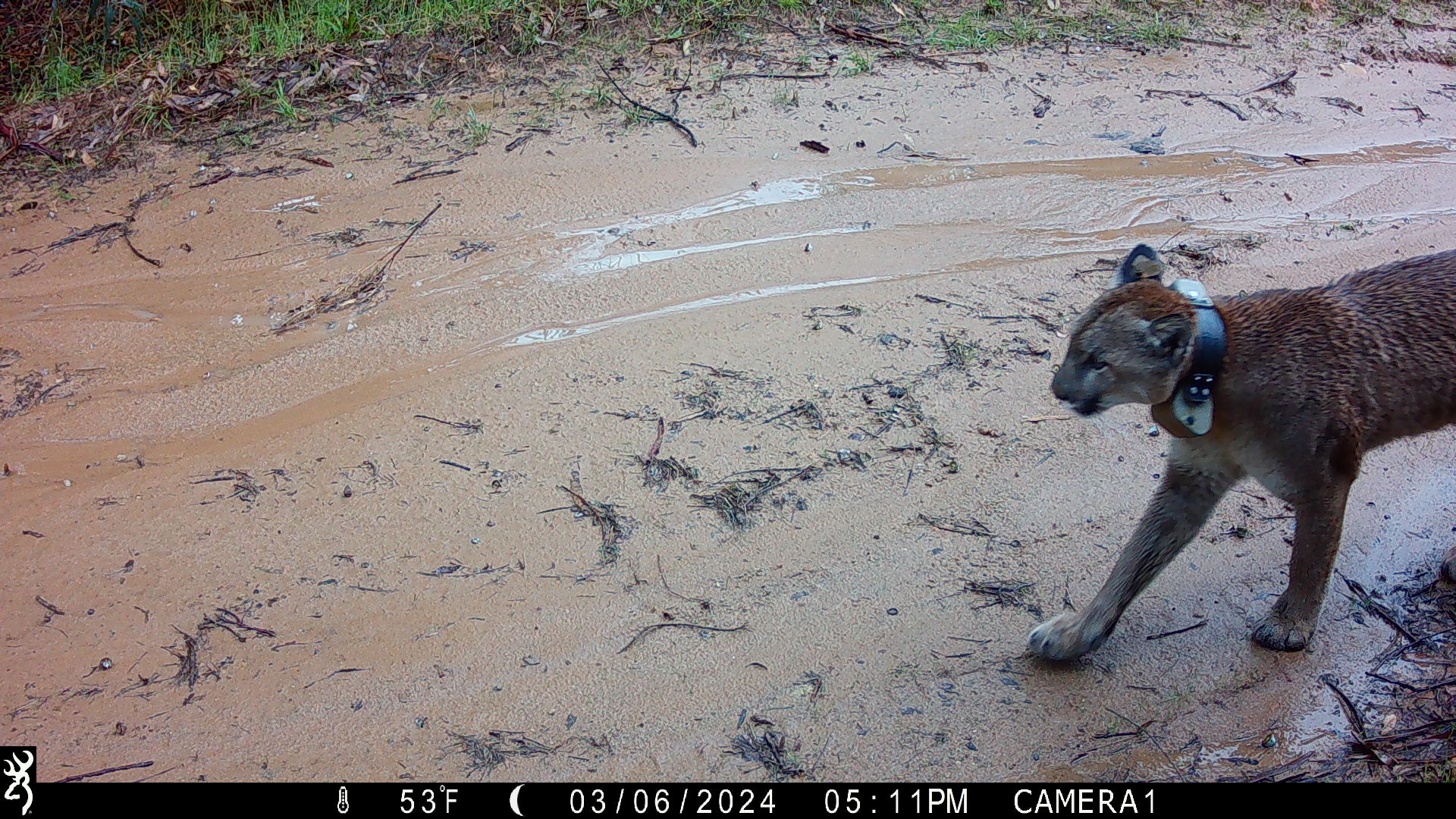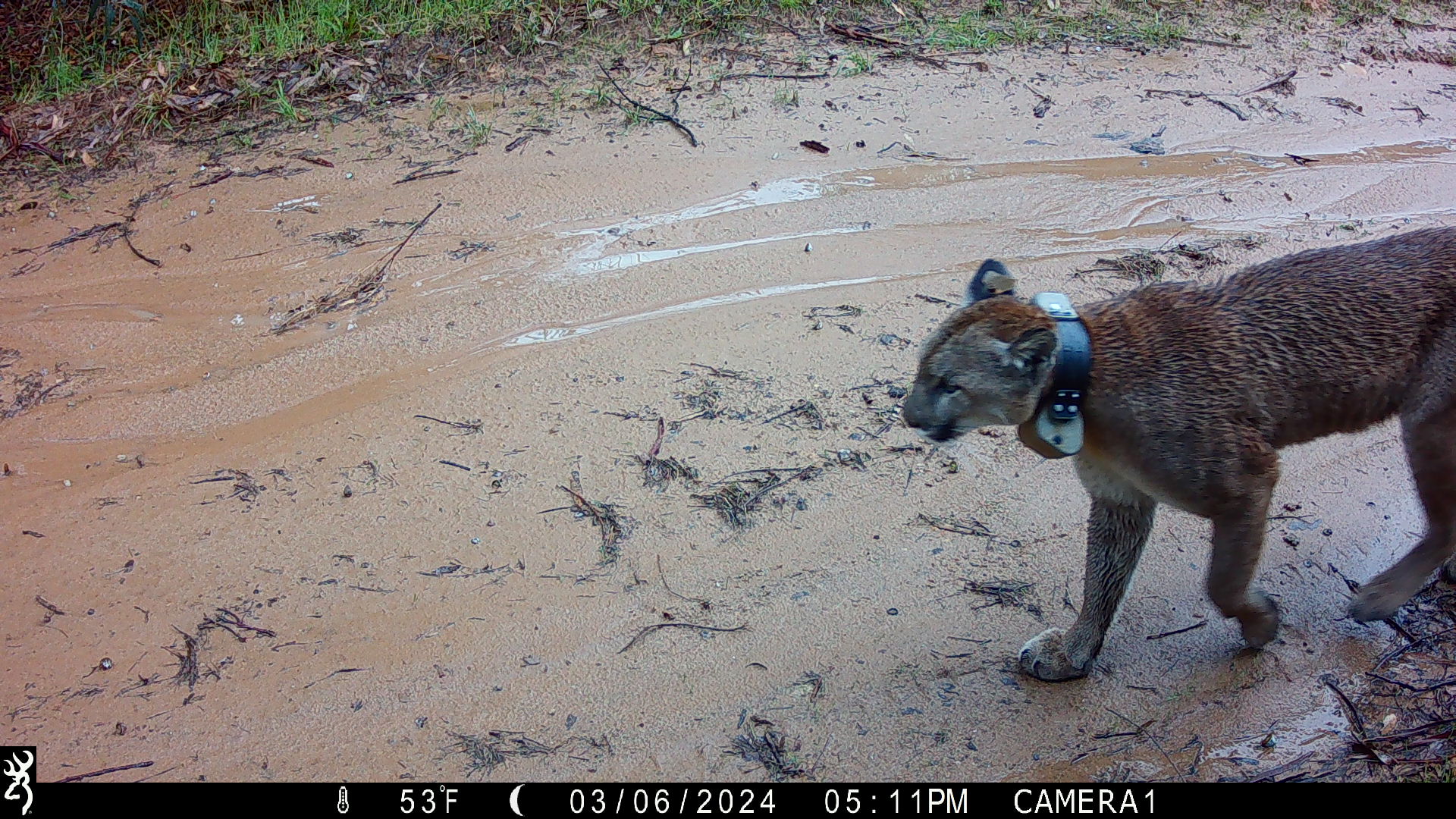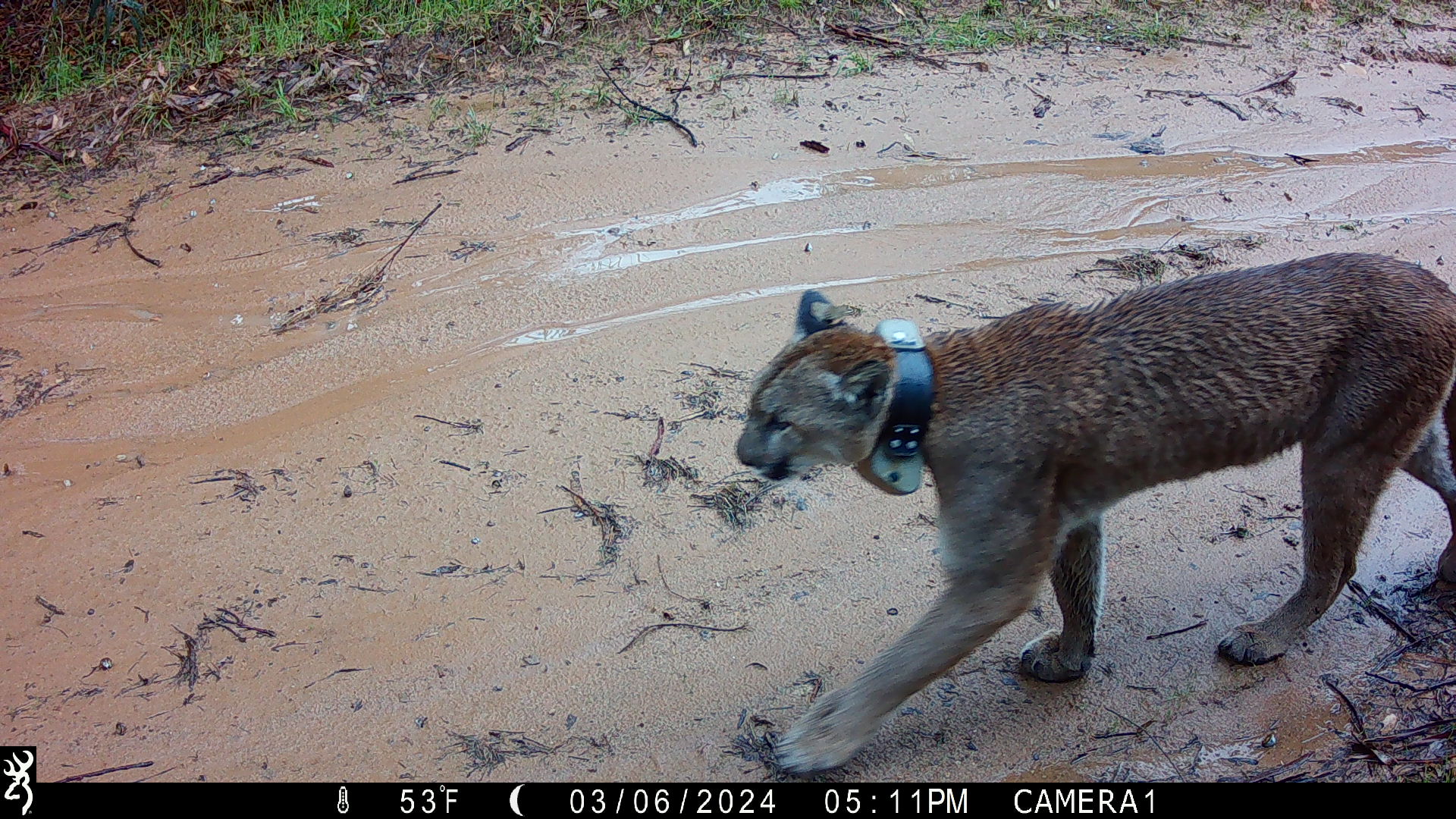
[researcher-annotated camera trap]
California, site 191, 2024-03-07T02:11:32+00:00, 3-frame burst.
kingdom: Animalia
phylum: Chordata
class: Mammalia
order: Carnivora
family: Felidae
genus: Puma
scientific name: Puma concolor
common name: puma